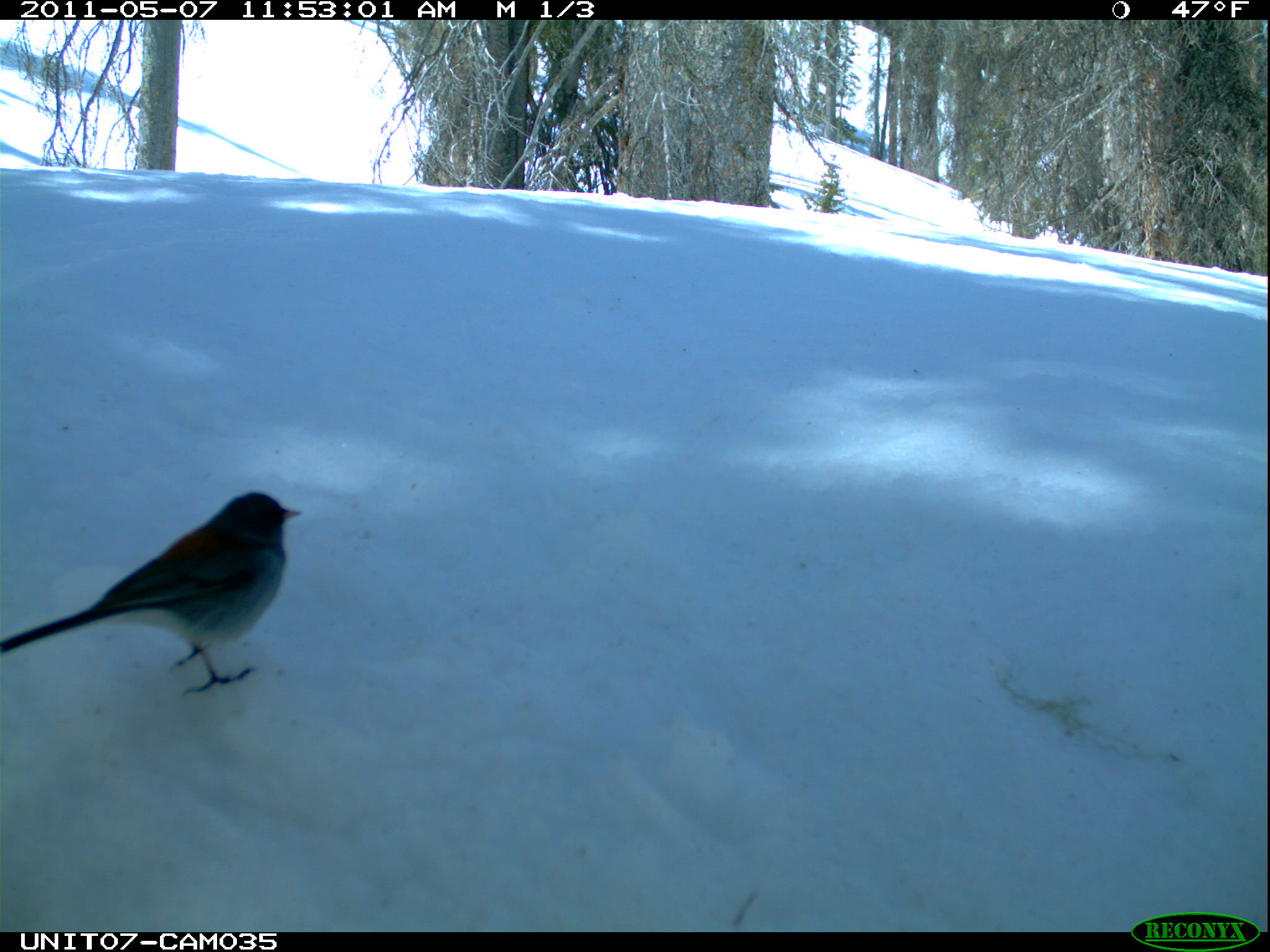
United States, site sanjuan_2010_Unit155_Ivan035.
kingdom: Animalia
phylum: Chordata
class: Aves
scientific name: Aves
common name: birds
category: unidentified bird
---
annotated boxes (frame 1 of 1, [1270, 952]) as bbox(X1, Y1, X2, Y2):
animal: bbox(1, 491, 303, 699)